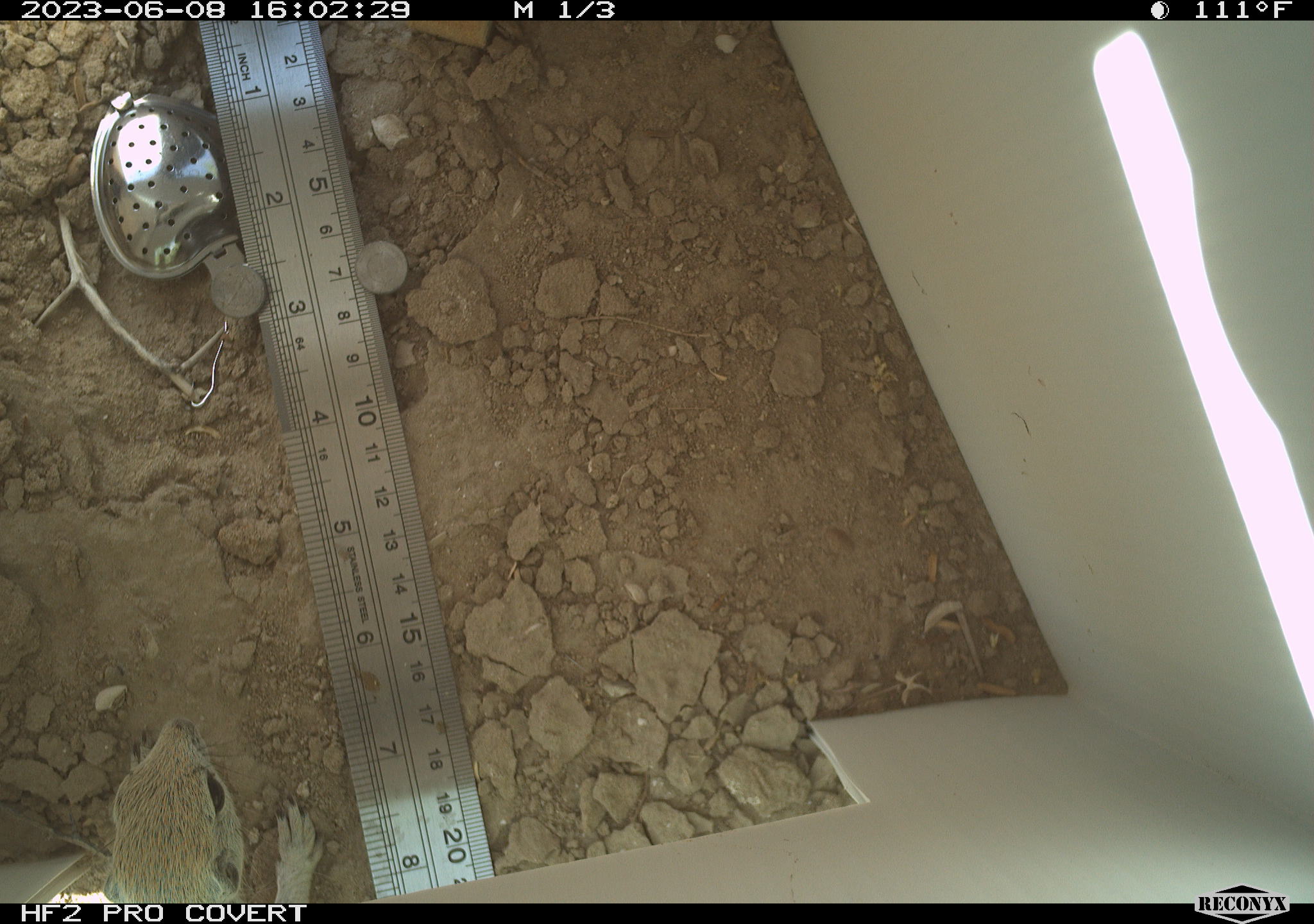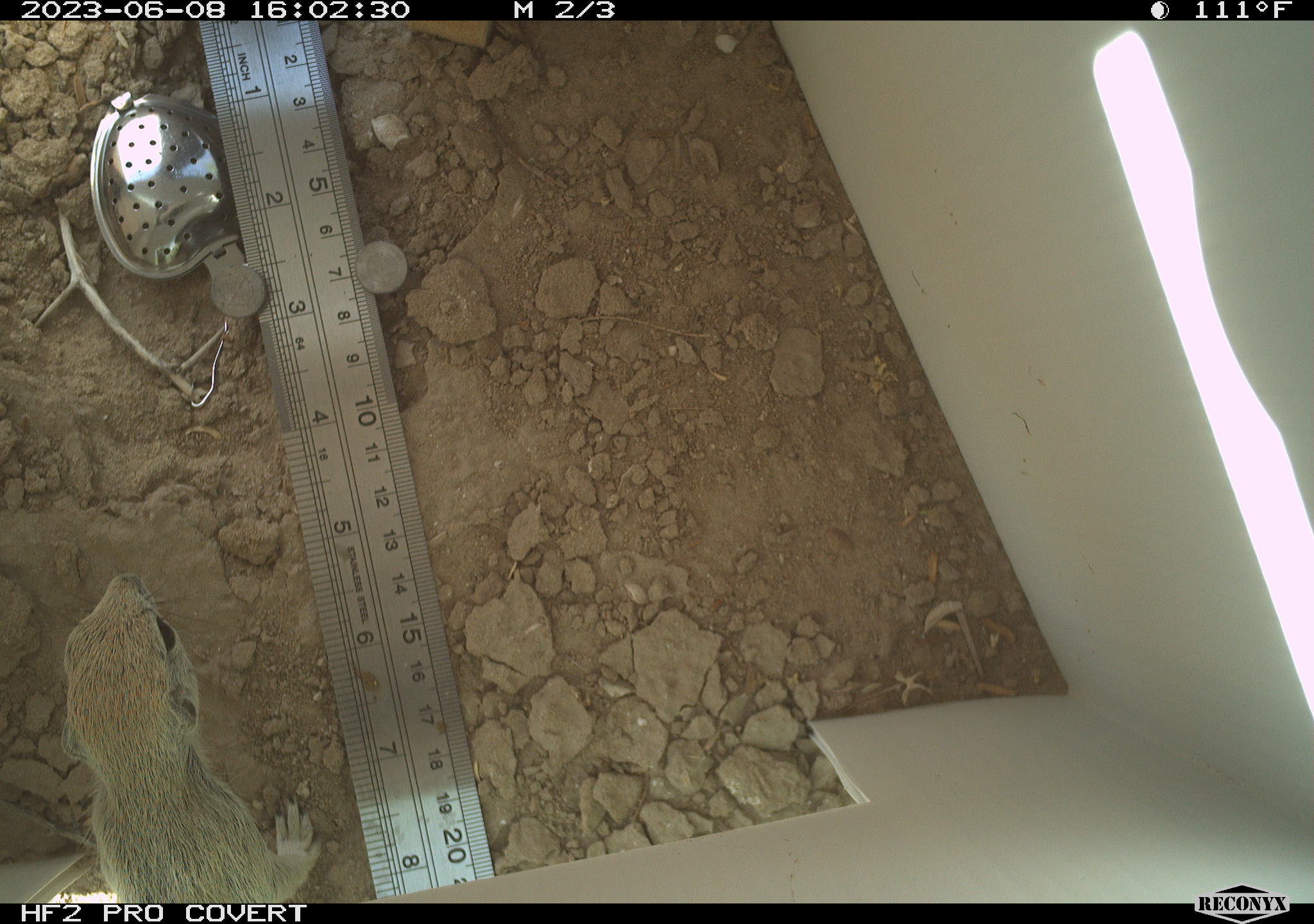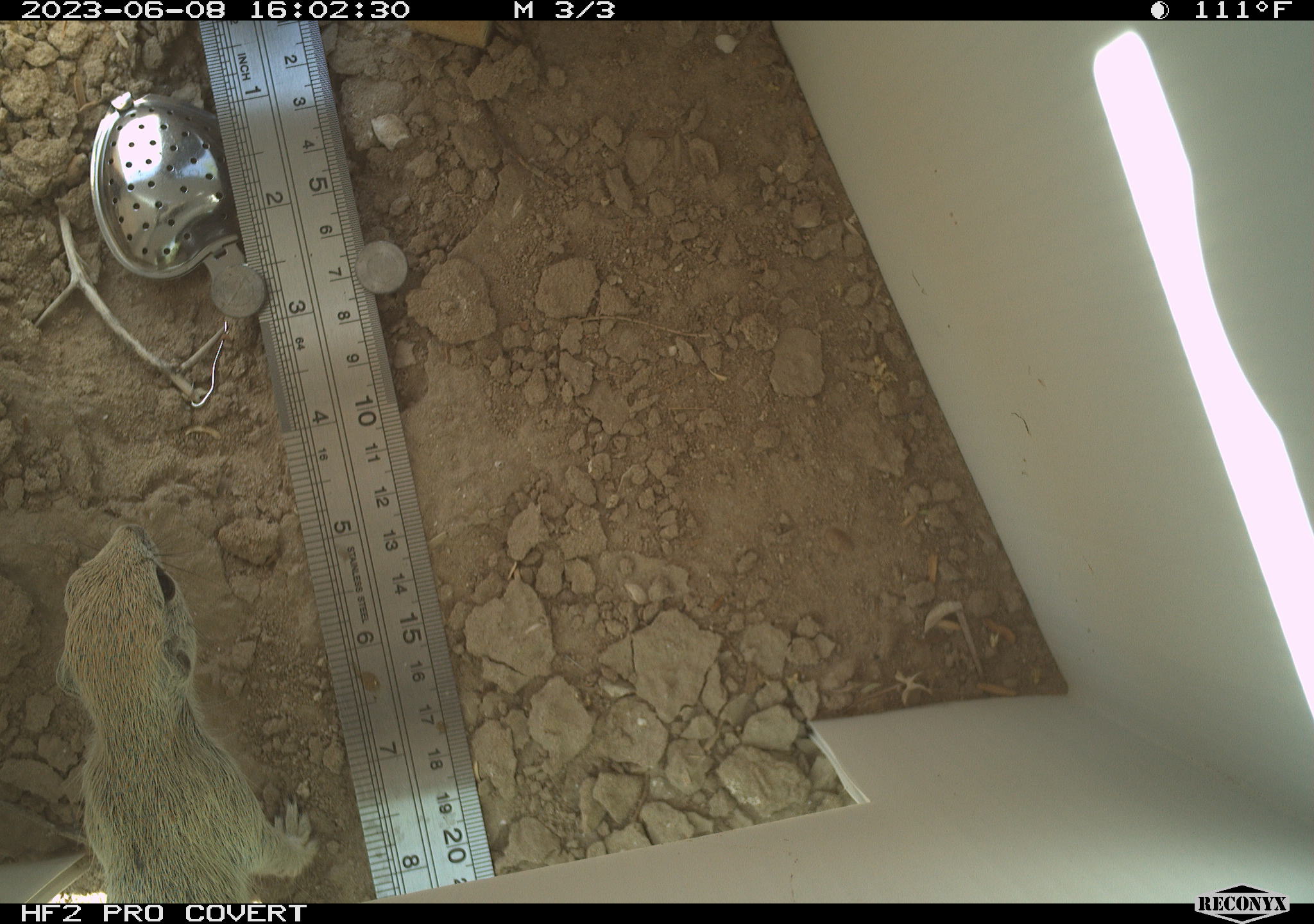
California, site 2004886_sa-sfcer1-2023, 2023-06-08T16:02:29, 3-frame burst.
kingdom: Animalia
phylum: Chordata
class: Mammalia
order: Rodentia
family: Sciuridae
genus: Xerospermophilus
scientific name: Xerospermophilus tereticaudus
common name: round-tailed ground squirrel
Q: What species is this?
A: Round-tailed ground squirrel (Xerospermophilus tereticaudus).